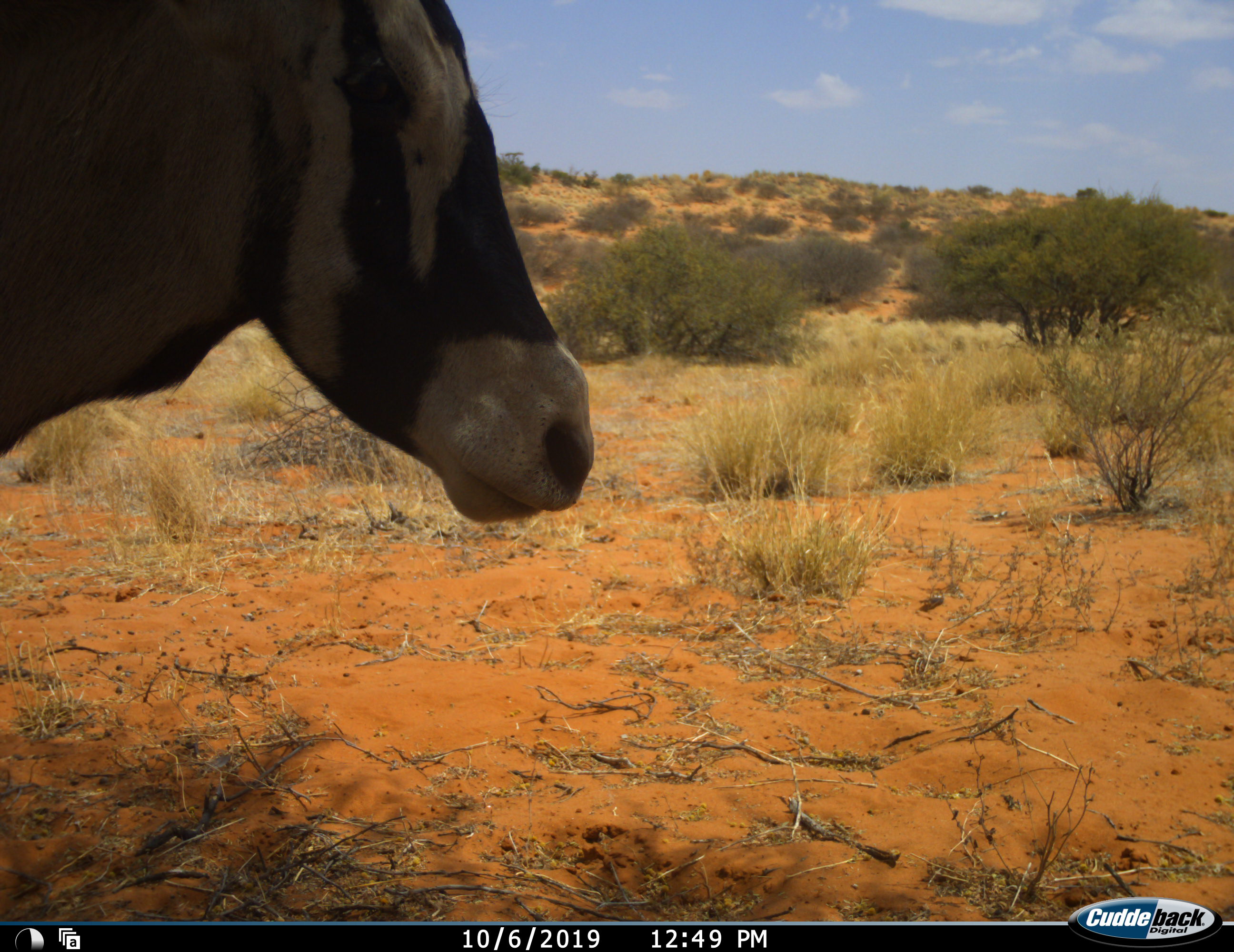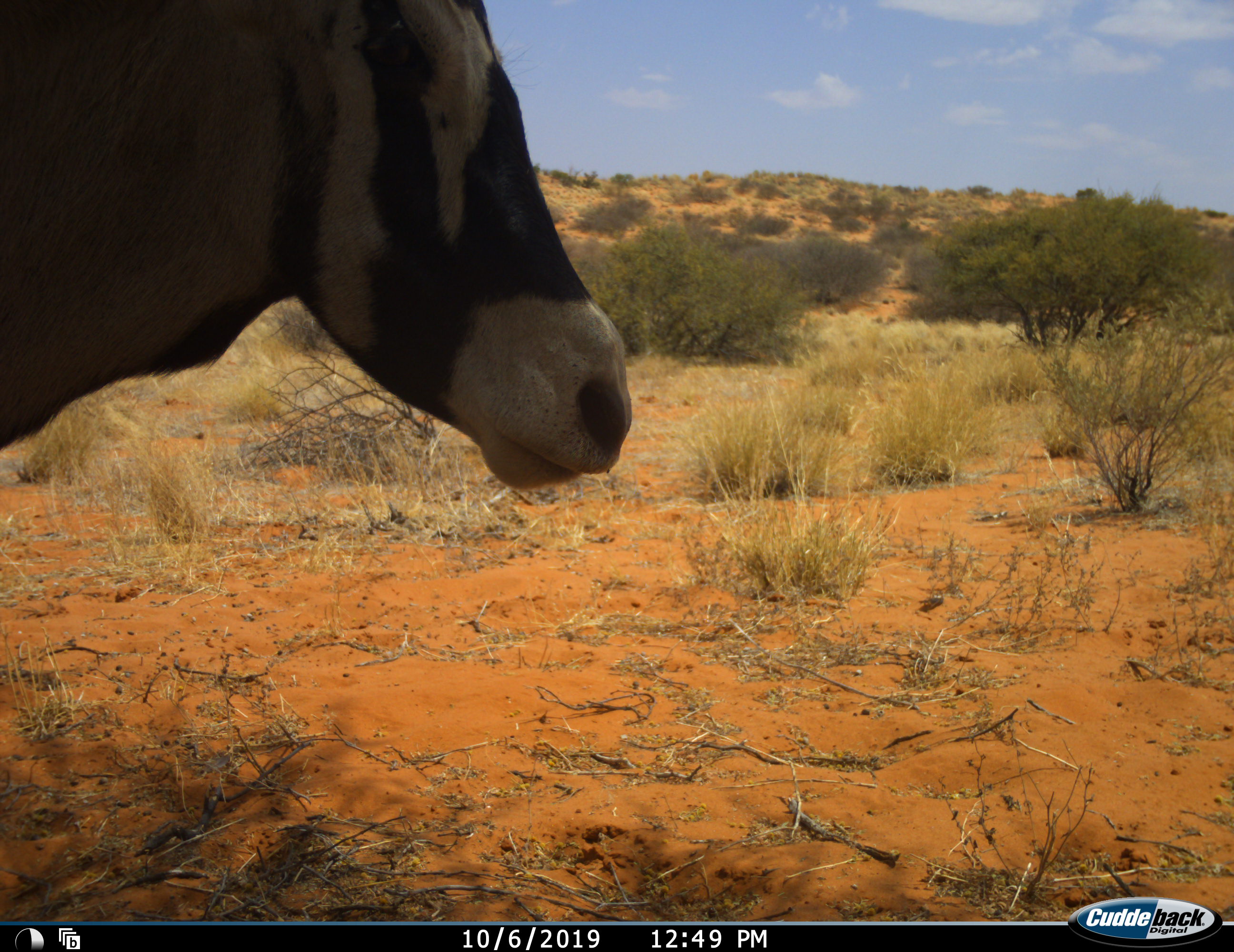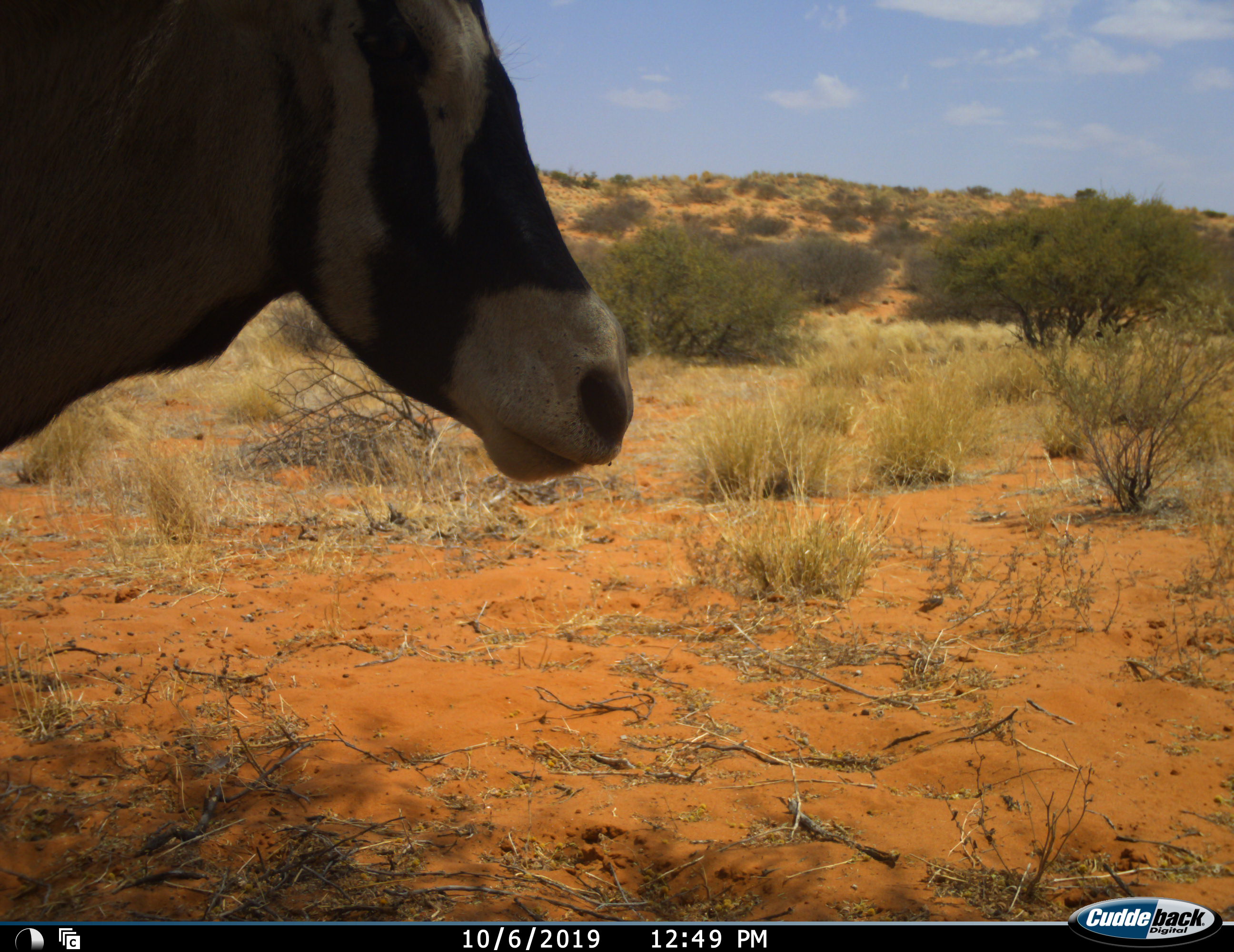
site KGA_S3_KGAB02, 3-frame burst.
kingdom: Animalia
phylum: Chordata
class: Mammalia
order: Artiodactyla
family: Bovidae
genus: Oryx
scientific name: Oryx gazella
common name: gemsbok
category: oryx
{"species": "oryx (gemsbok) (Oryx gazella)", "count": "1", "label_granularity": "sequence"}